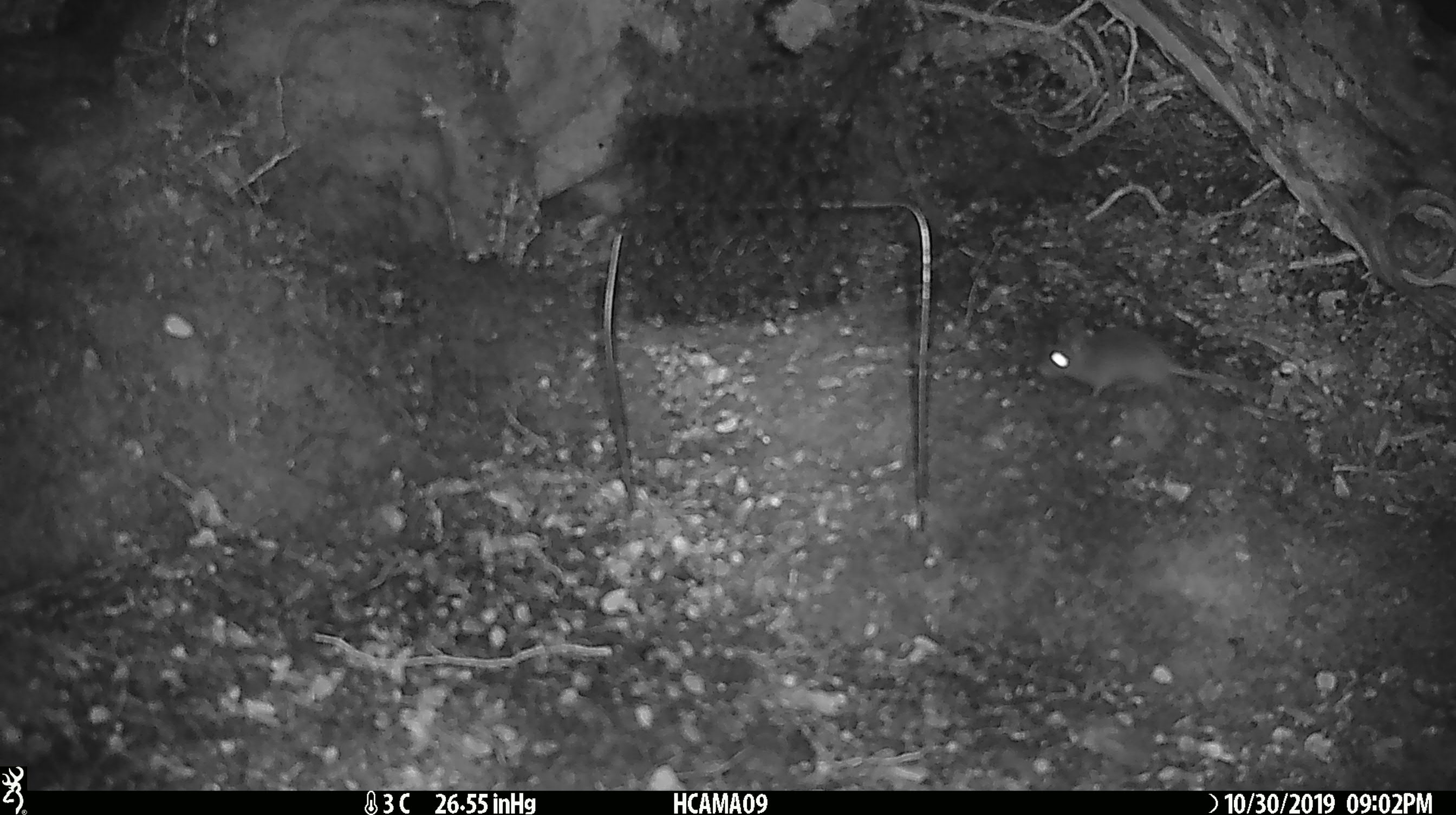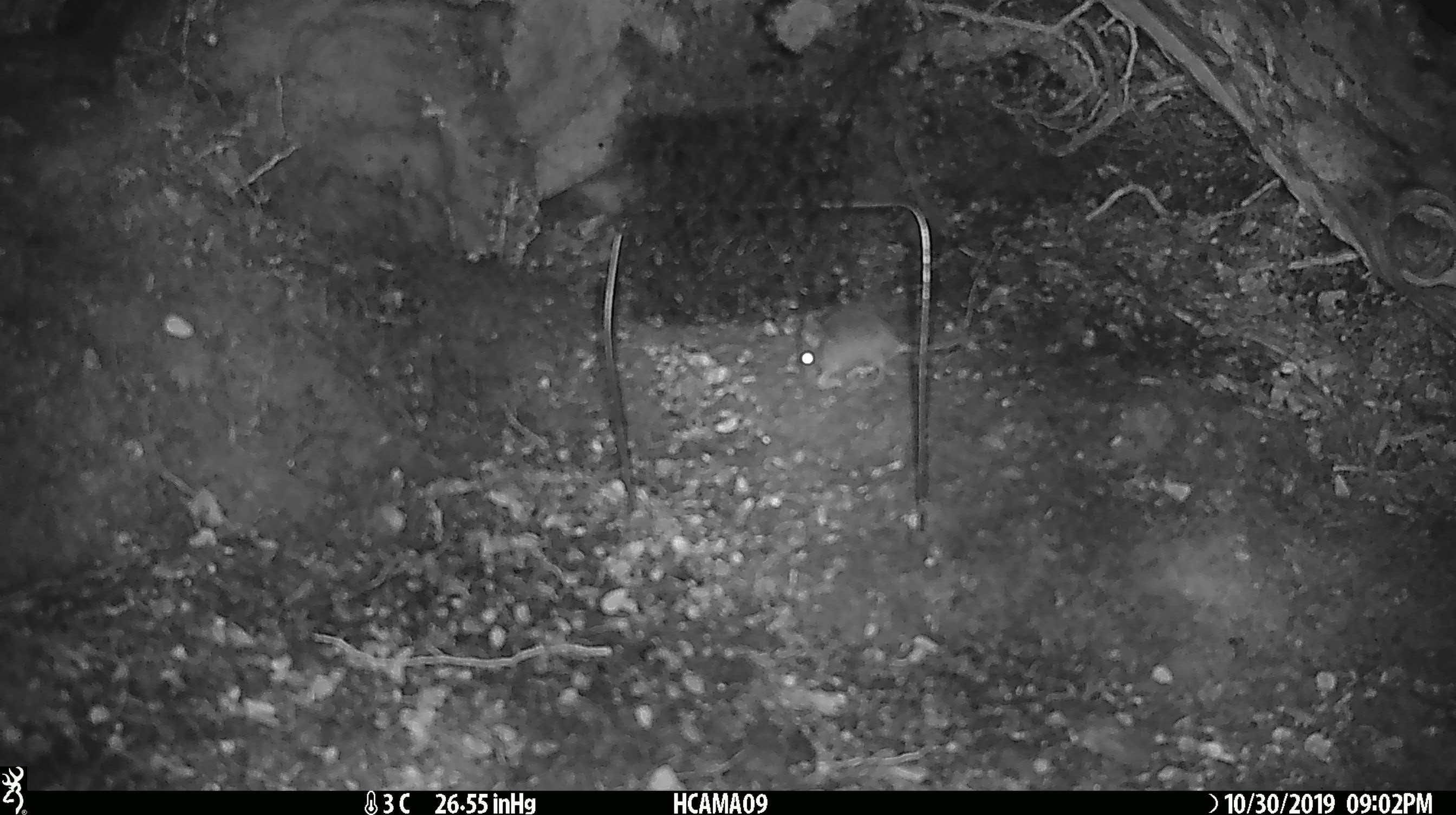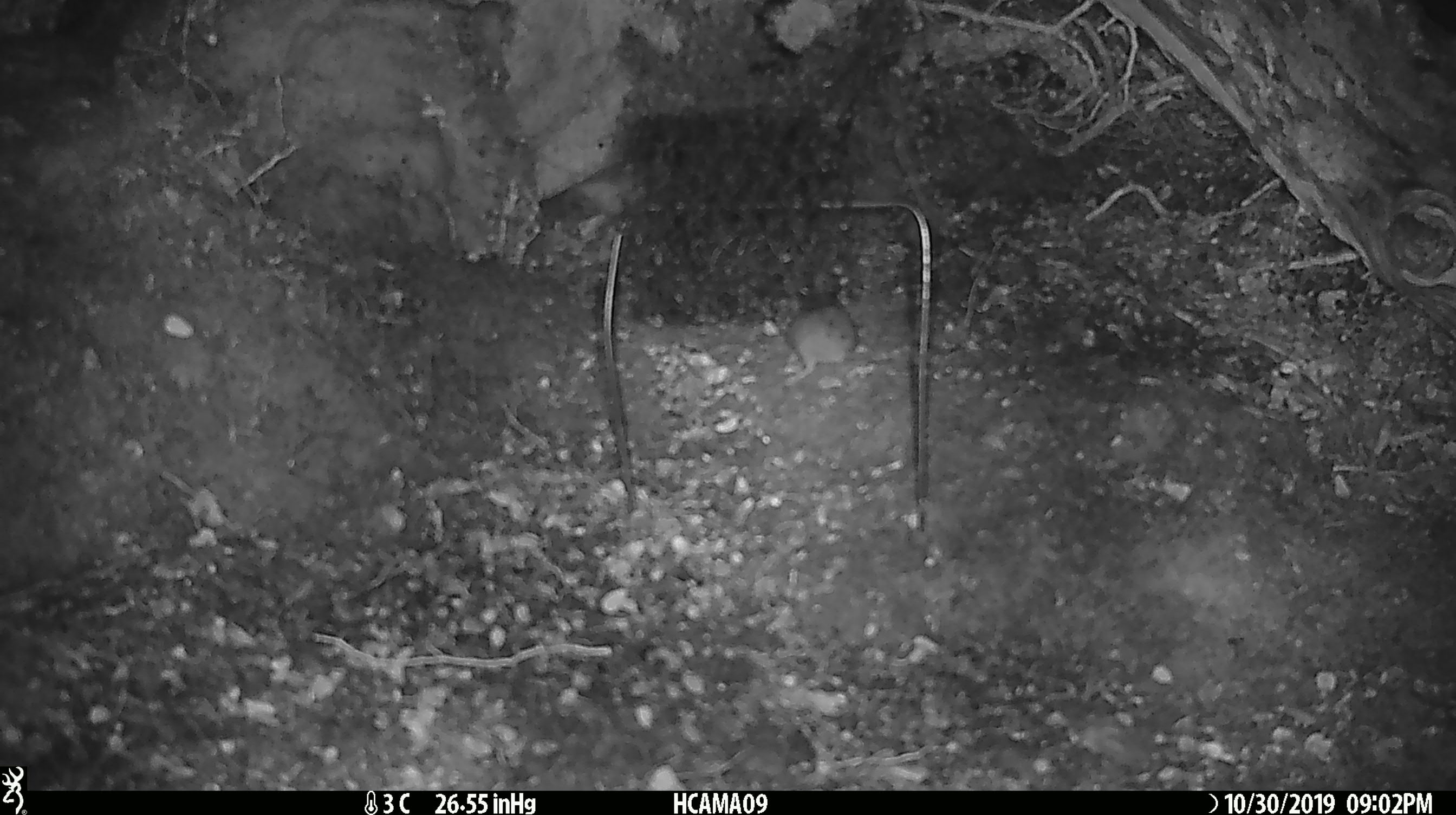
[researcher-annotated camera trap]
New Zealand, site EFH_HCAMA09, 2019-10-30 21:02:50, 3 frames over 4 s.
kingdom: Animalia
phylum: Chordata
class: Mammalia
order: Rodentia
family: Muridae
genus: Mus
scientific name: Mus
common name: mouse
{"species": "mouse (Mus)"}